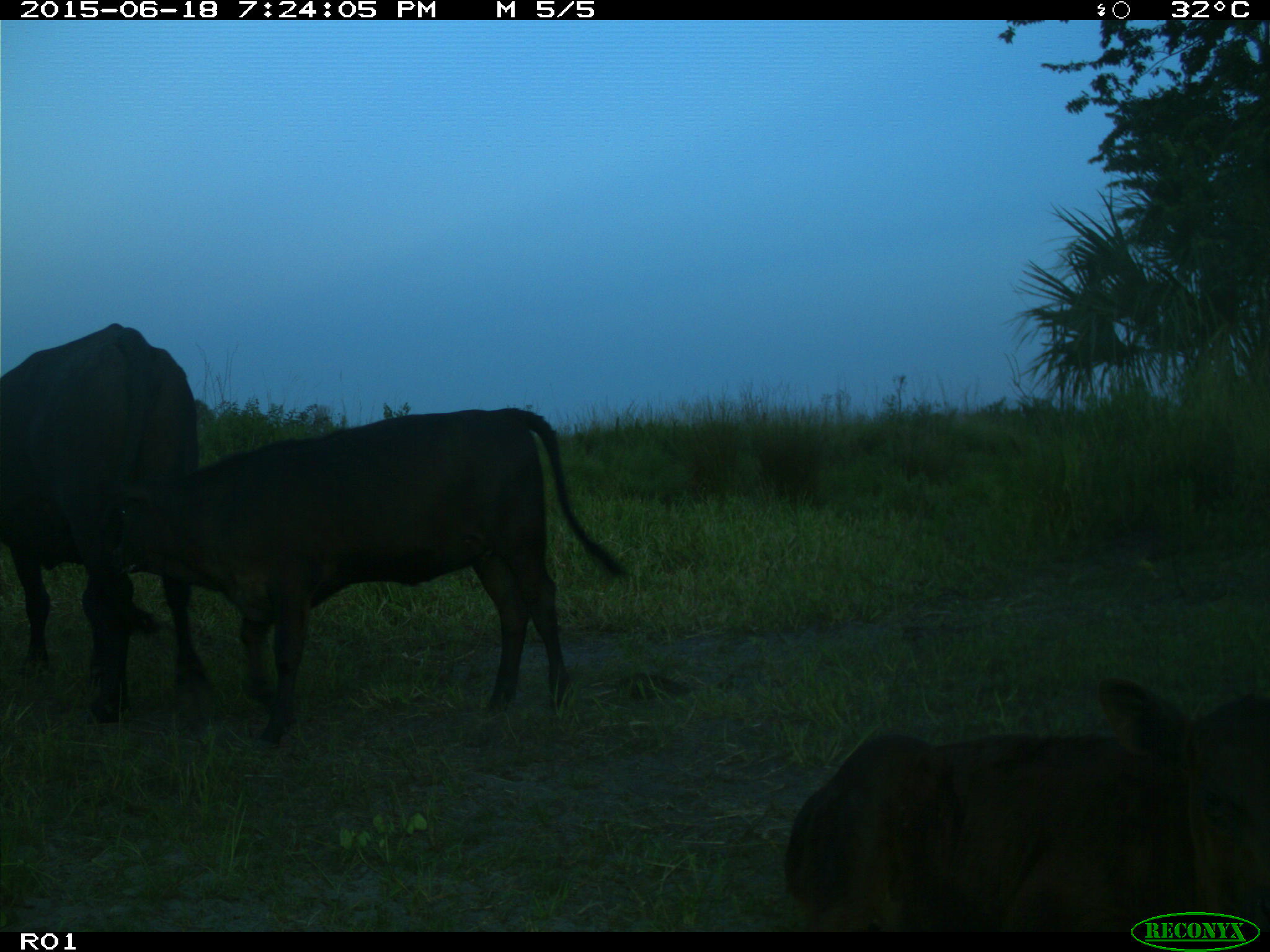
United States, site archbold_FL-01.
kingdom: Animalia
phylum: Chordata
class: Mammalia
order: Artiodactyla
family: Bovidae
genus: Bos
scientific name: Bos taurus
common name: domestic cow